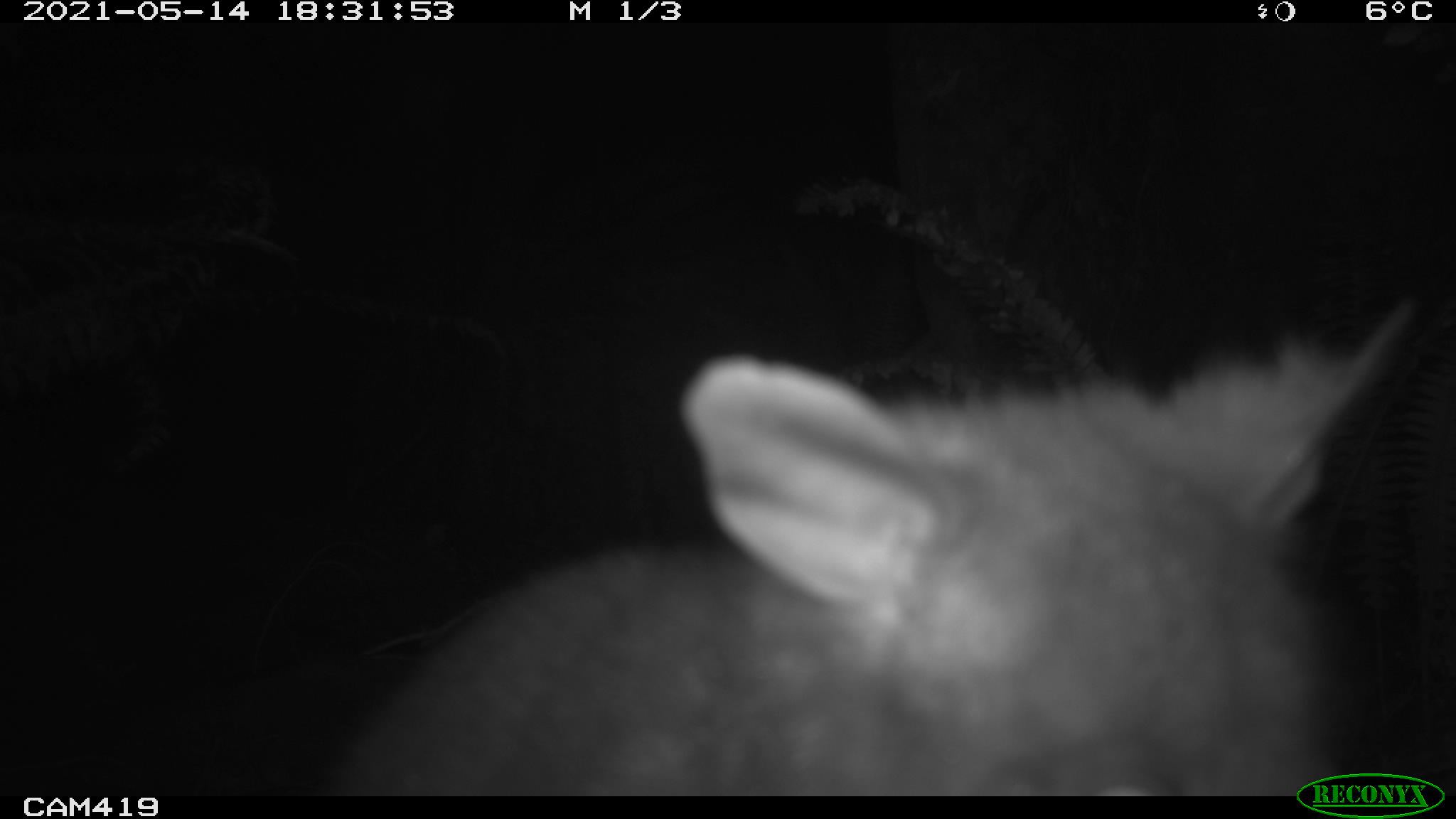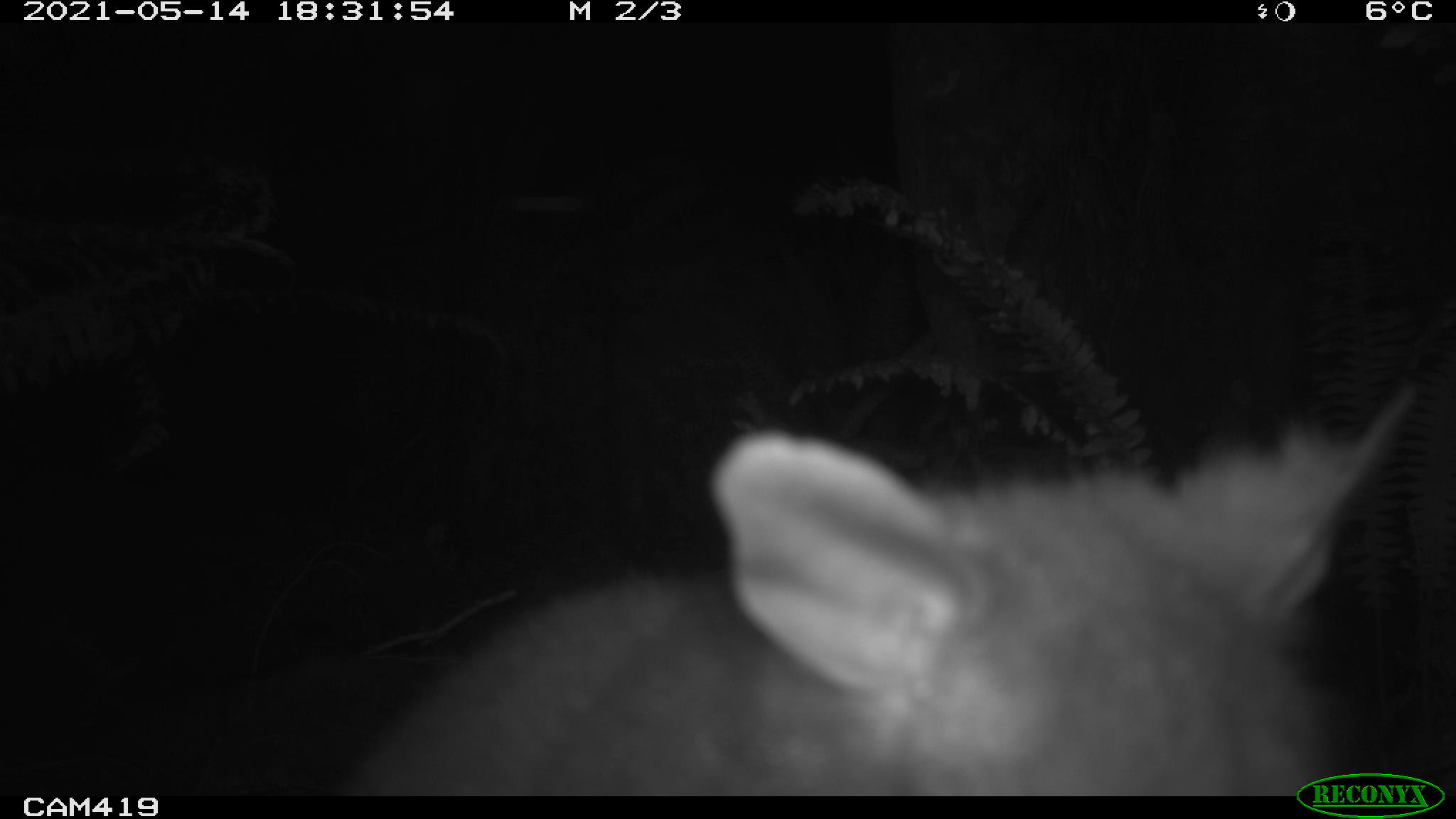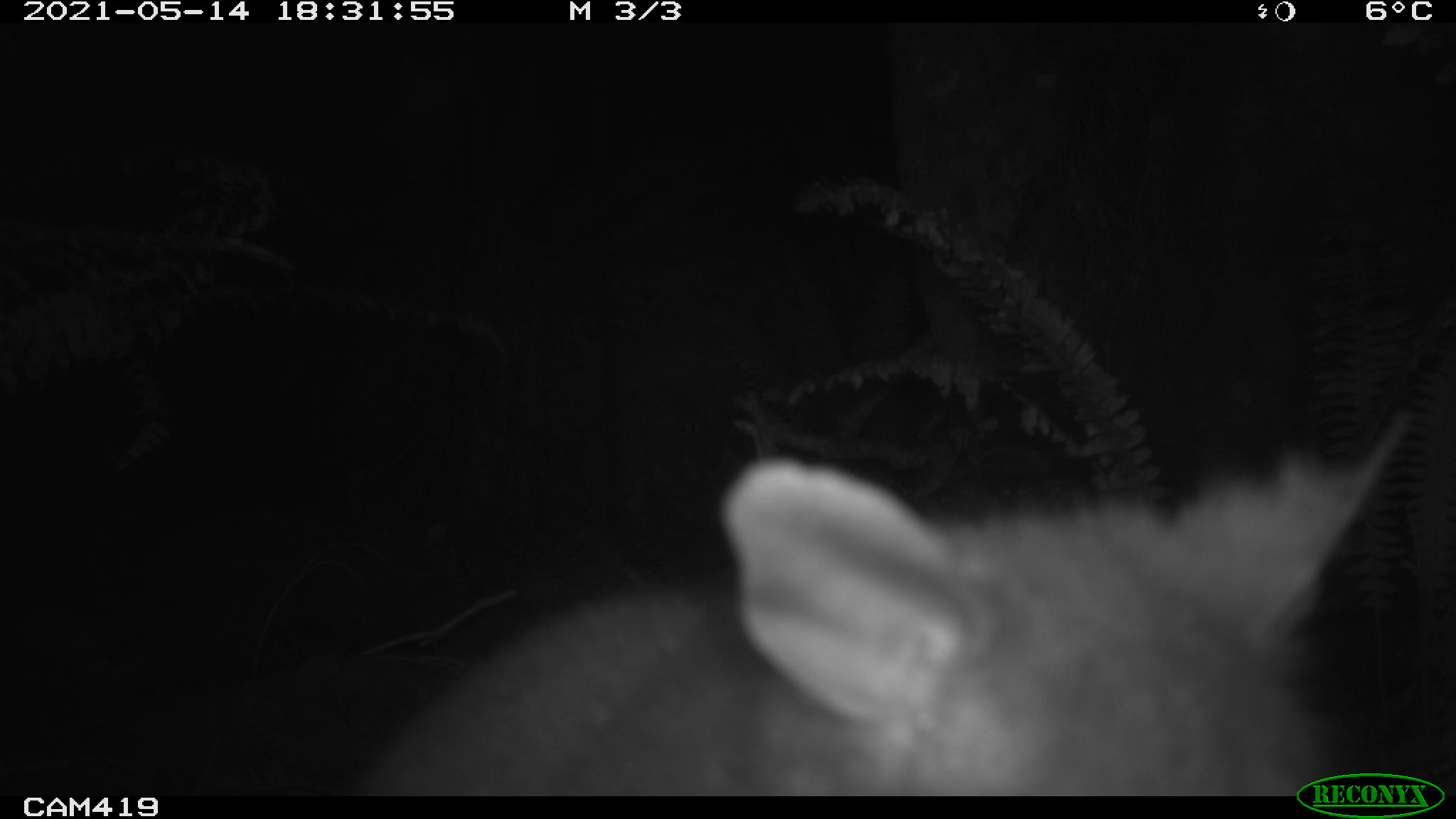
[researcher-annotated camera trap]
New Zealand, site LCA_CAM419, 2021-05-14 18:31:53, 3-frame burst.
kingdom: Animalia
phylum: Chordata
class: Mammalia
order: Diprotodontia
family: Phalangeridae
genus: Trichosurus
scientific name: Trichosurus vulpecula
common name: common brushtail possum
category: possum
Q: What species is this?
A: Possum (common brushtail possum) (Trichosurus vulpecula).